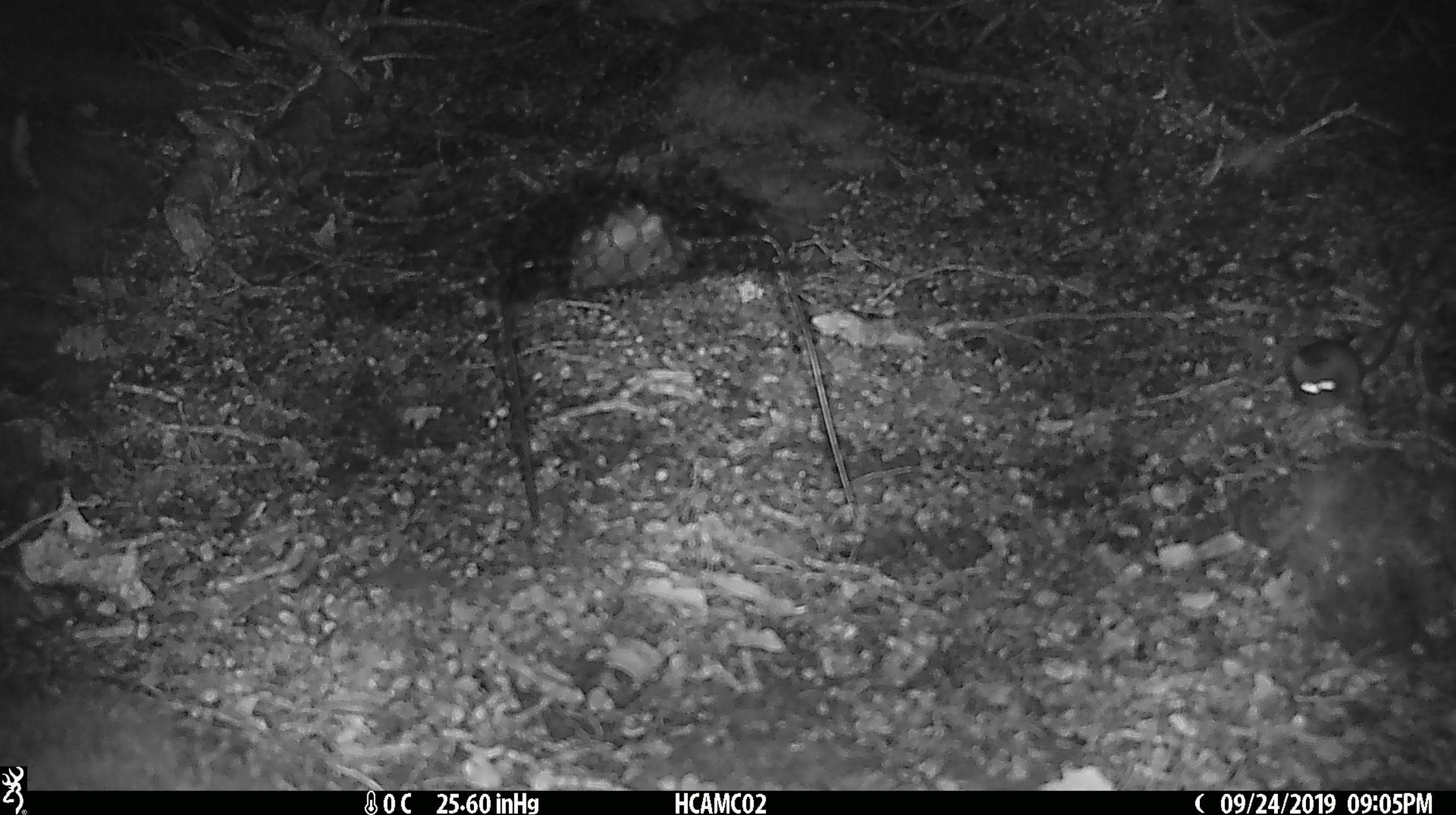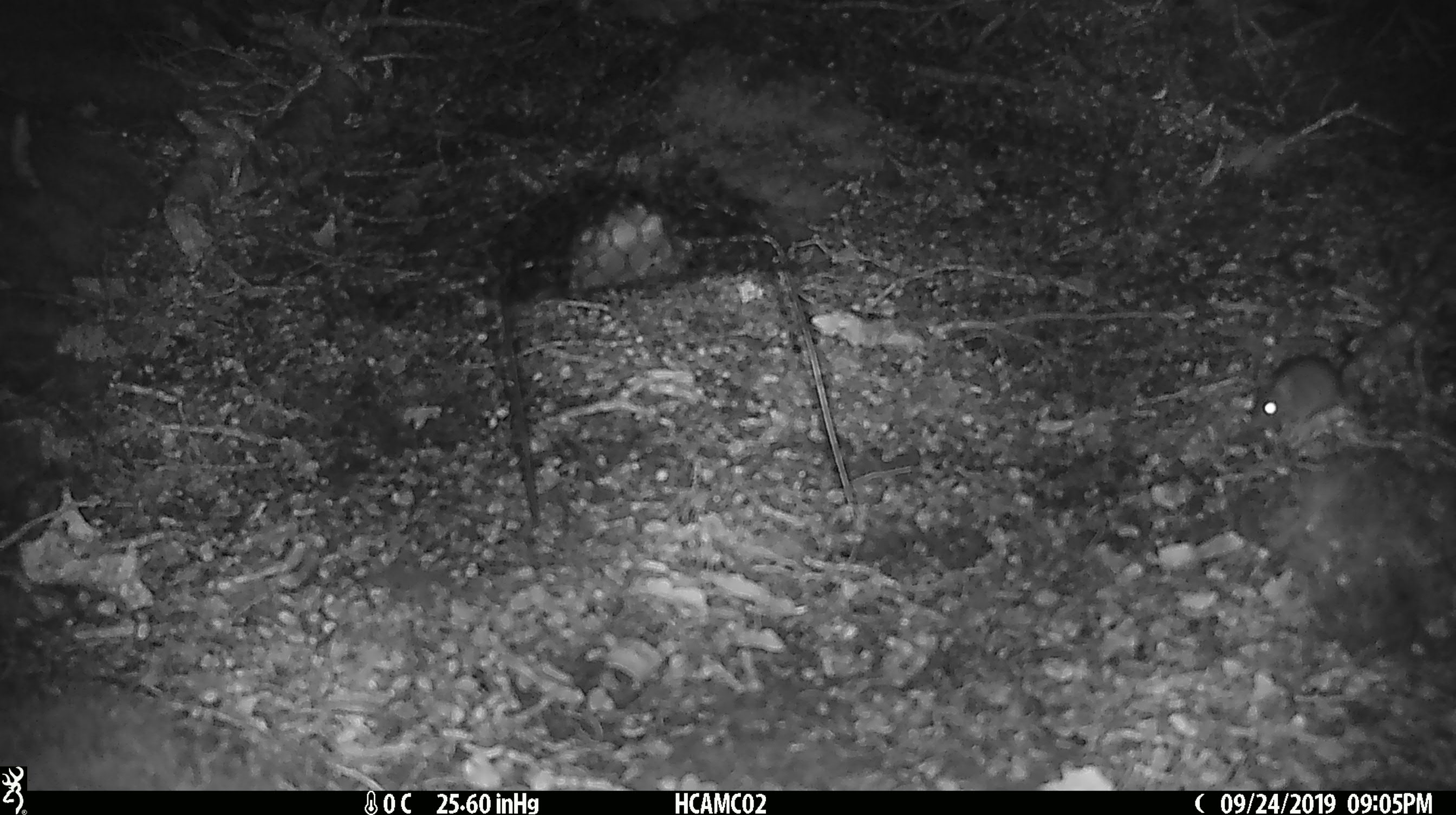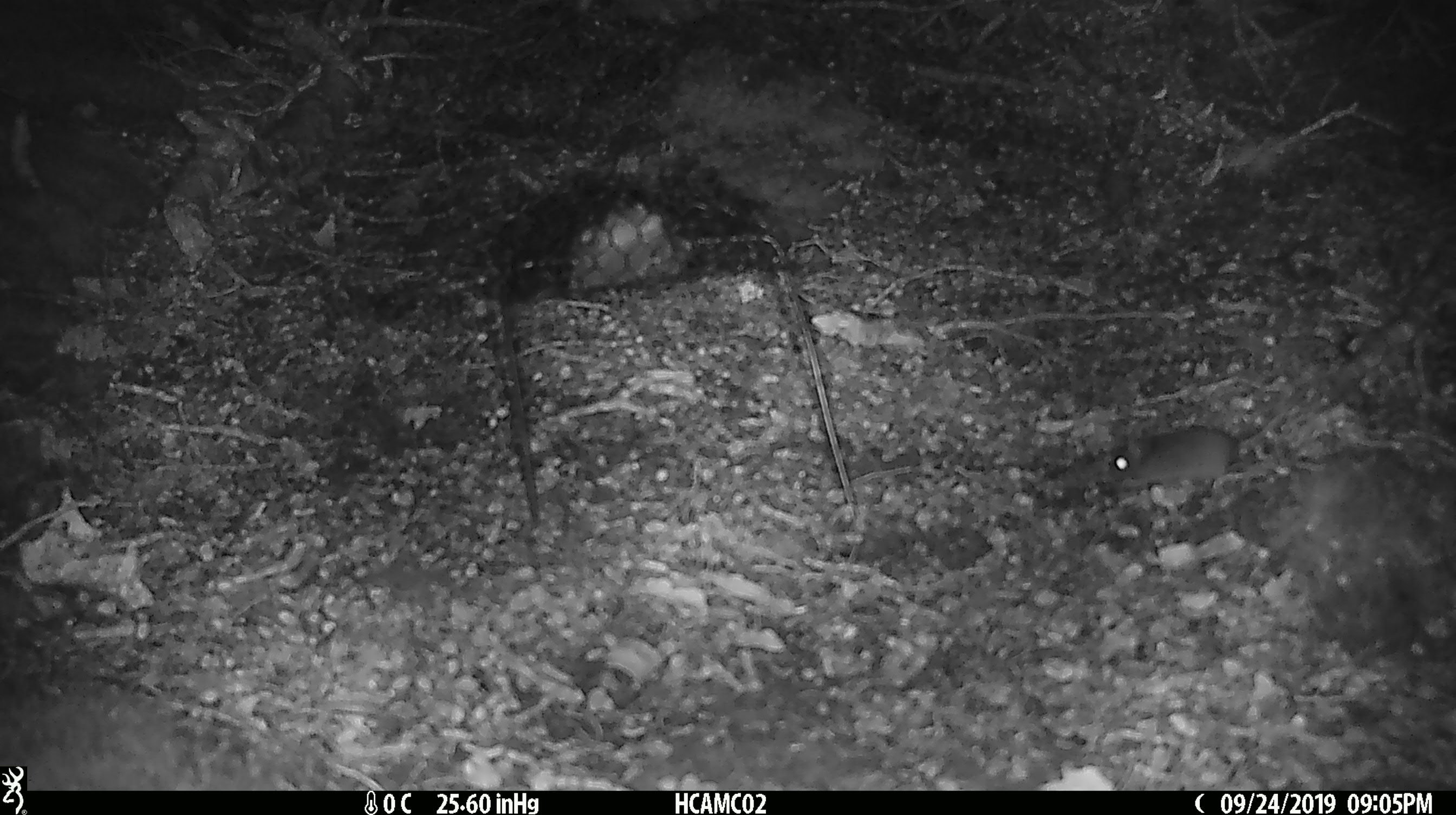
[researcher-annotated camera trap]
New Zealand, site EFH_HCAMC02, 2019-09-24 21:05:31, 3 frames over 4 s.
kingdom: Animalia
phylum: Chordata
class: Mammalia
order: Rodentia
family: Muridae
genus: Mus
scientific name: Mus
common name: mouse